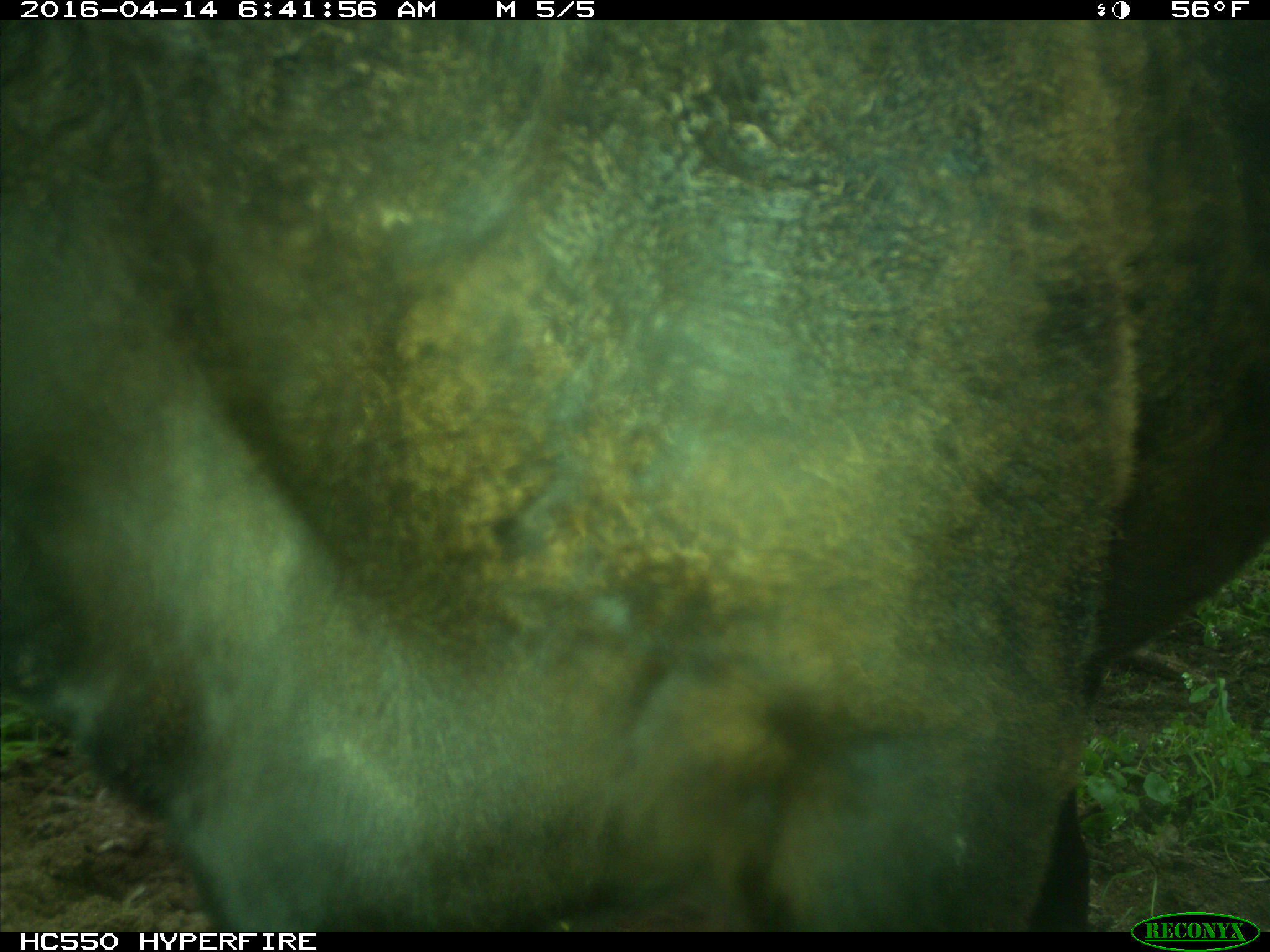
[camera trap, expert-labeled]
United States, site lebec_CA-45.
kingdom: Animalia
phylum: Chordata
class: Mammalia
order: Artiodactyla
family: Bovidae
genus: Bos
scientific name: Bos taurus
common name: domestic cow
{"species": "Bos taurus (domestic cow)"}